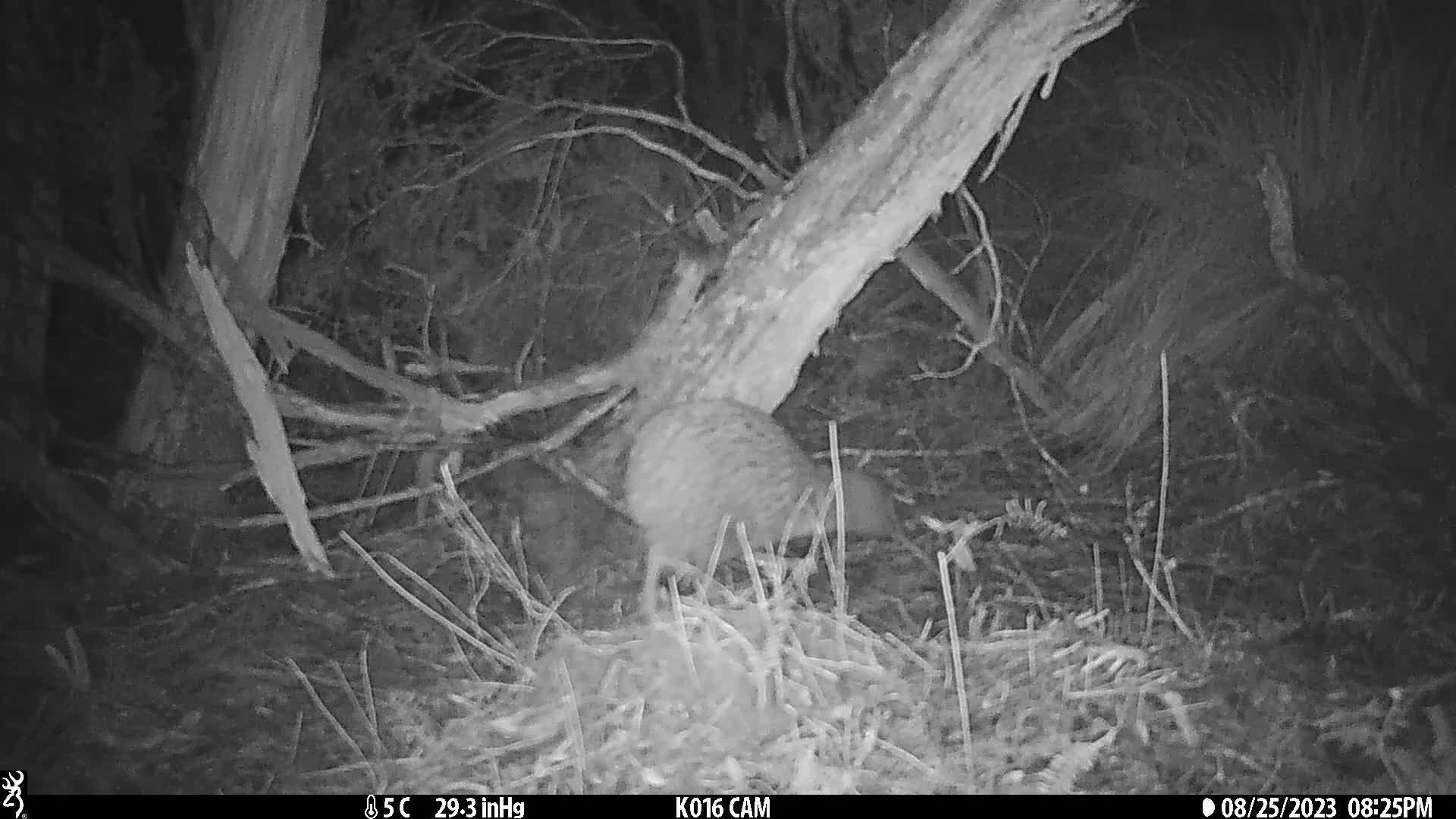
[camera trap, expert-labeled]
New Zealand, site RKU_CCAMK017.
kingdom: Animalia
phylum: Chordata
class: Aves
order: Apterygiformes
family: Apterygidae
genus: Apteryx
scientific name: Apteryx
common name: kiwi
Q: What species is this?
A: Kiwi (Apteryx).